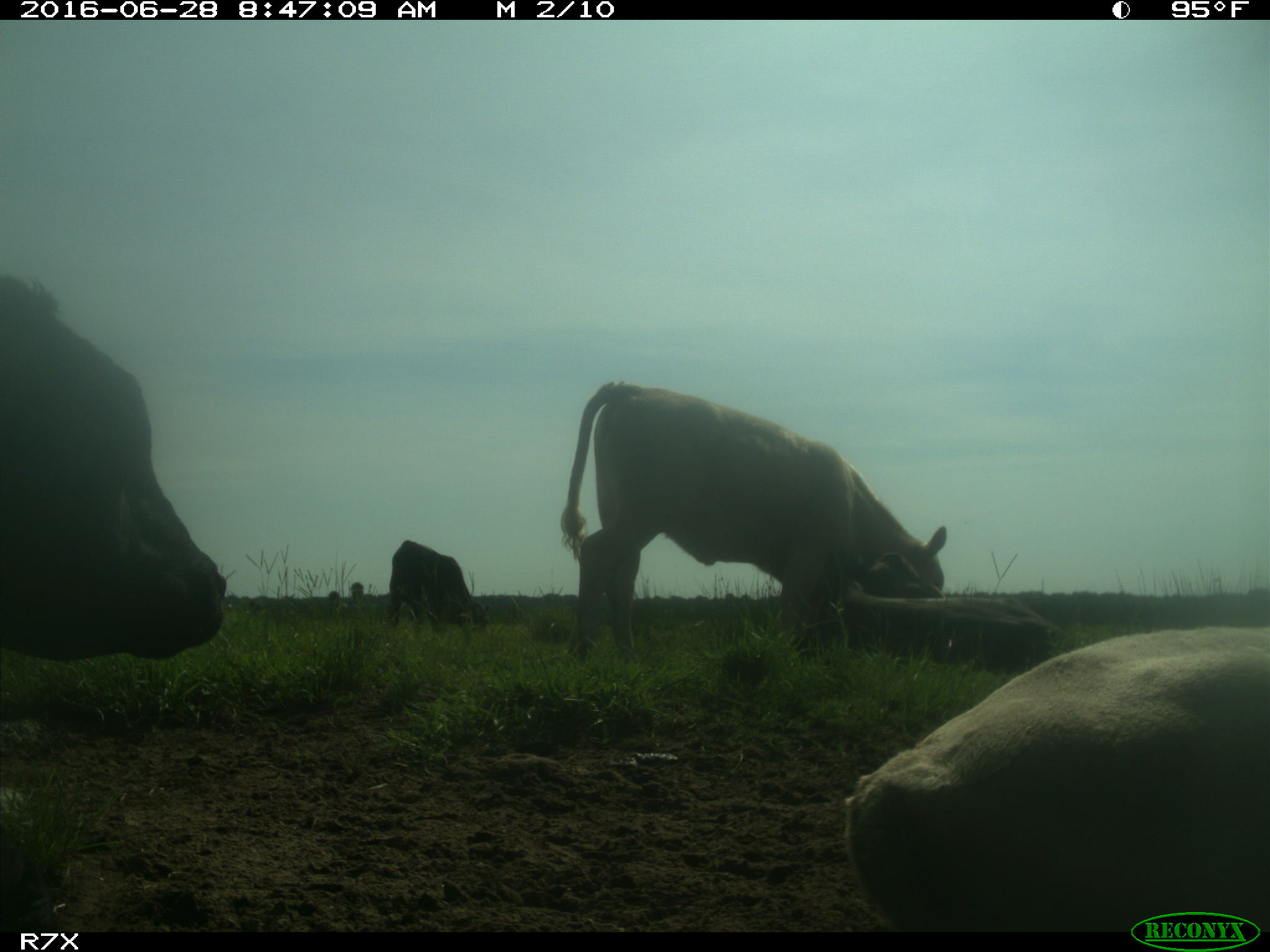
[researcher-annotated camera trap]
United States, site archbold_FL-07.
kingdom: Animalia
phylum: Chordata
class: Mammalia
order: Artiodactyla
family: Bovidae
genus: Bos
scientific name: Bos taurus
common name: domestic cow